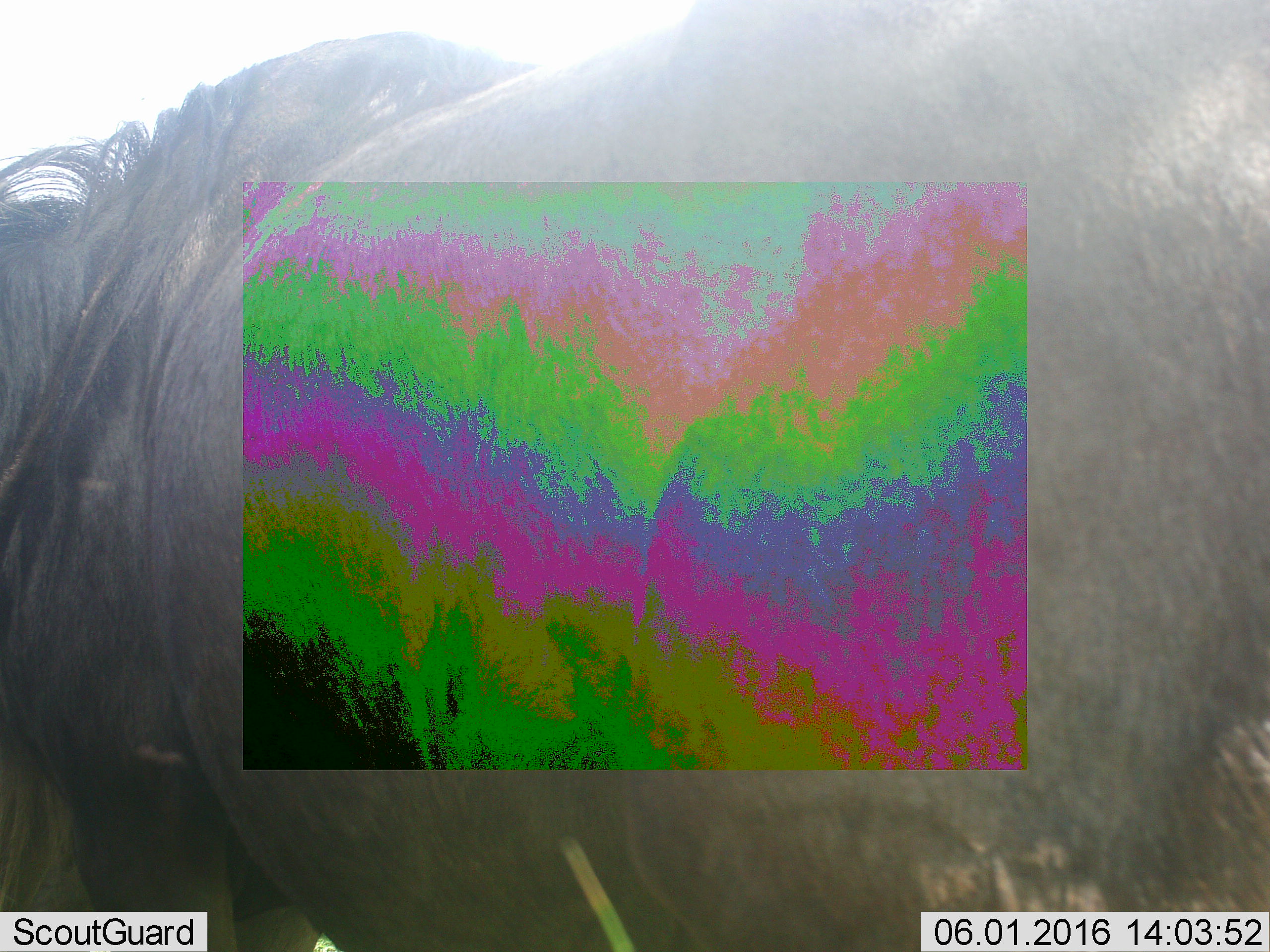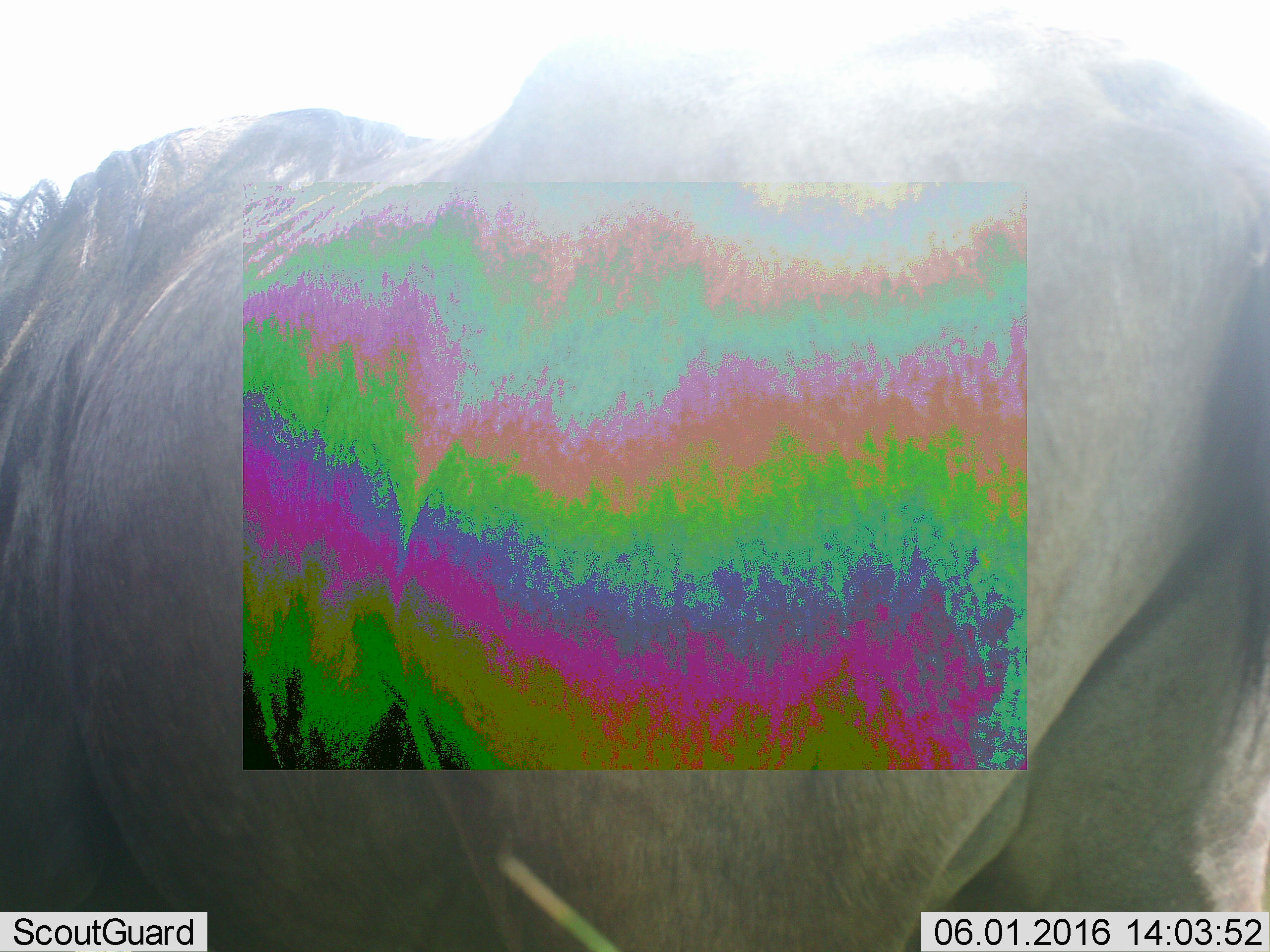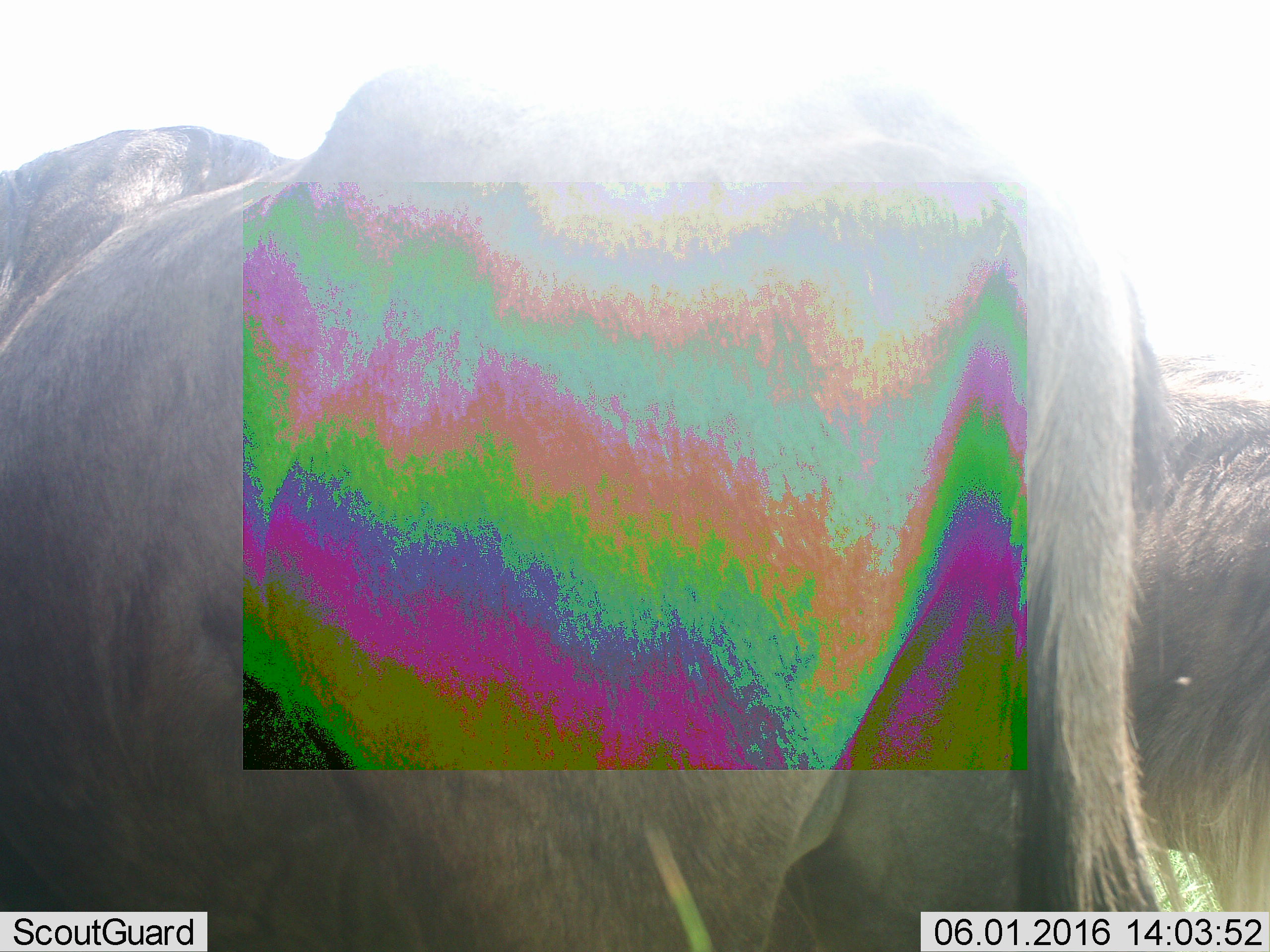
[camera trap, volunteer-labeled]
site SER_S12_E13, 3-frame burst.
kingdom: Animalia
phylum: Chordata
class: Mammalia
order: Artiodactyla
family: Bovidae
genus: Connochaetes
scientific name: Connochaetes taurinus taurinus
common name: blue wildebeest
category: wildebeestblue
Wildebeestblue (blue wildebeest) (Connochaetes taurinus taurinus), count 1. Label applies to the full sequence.